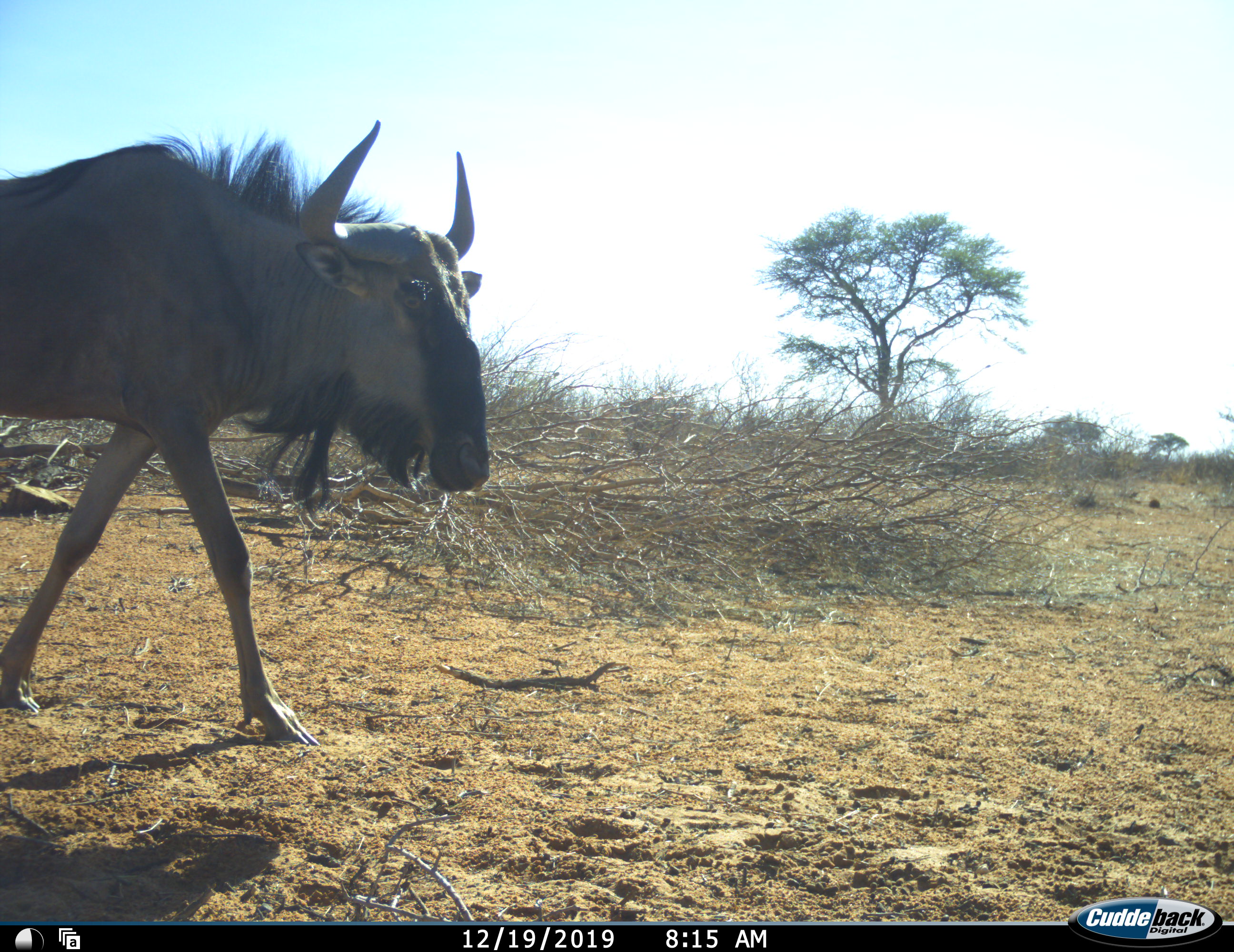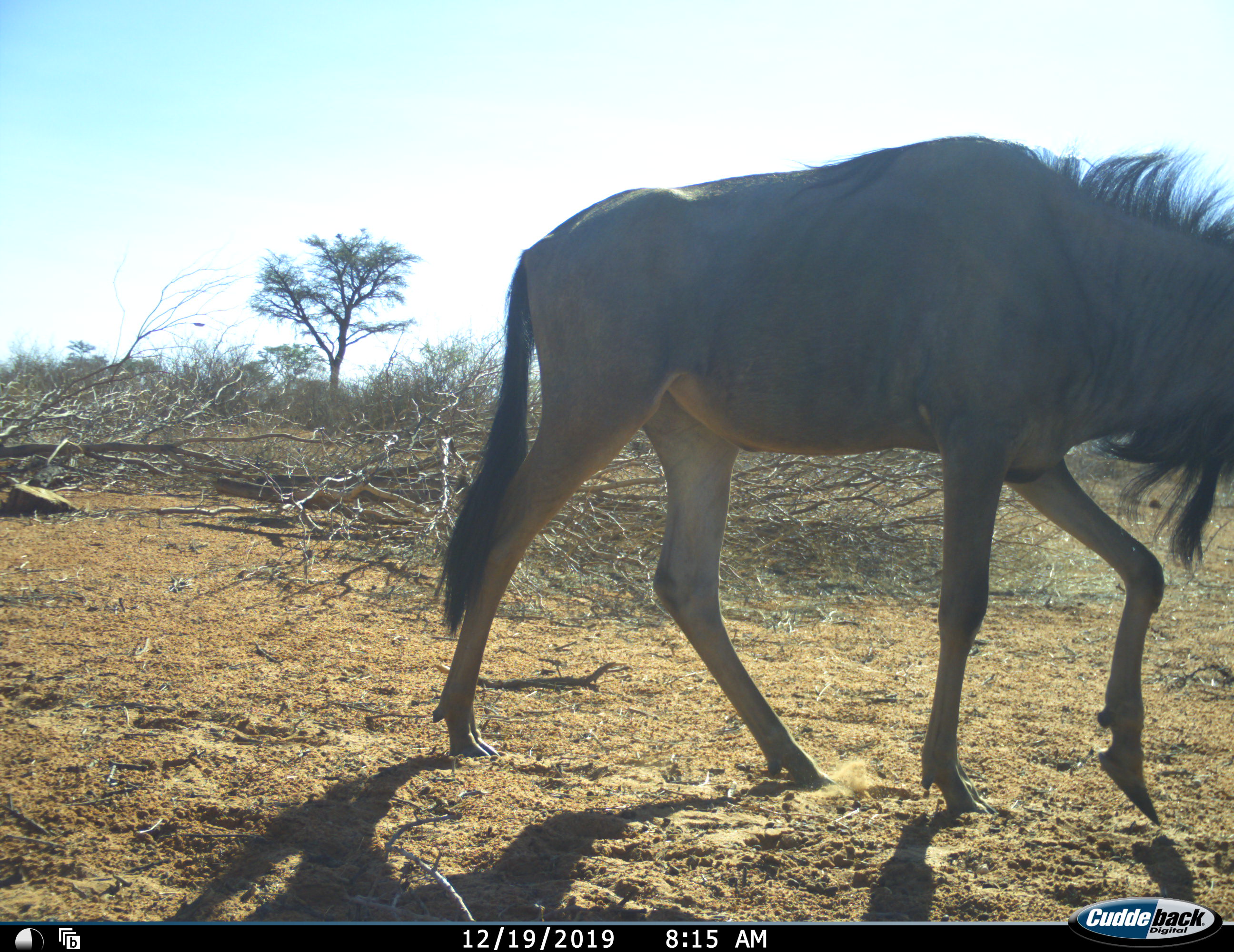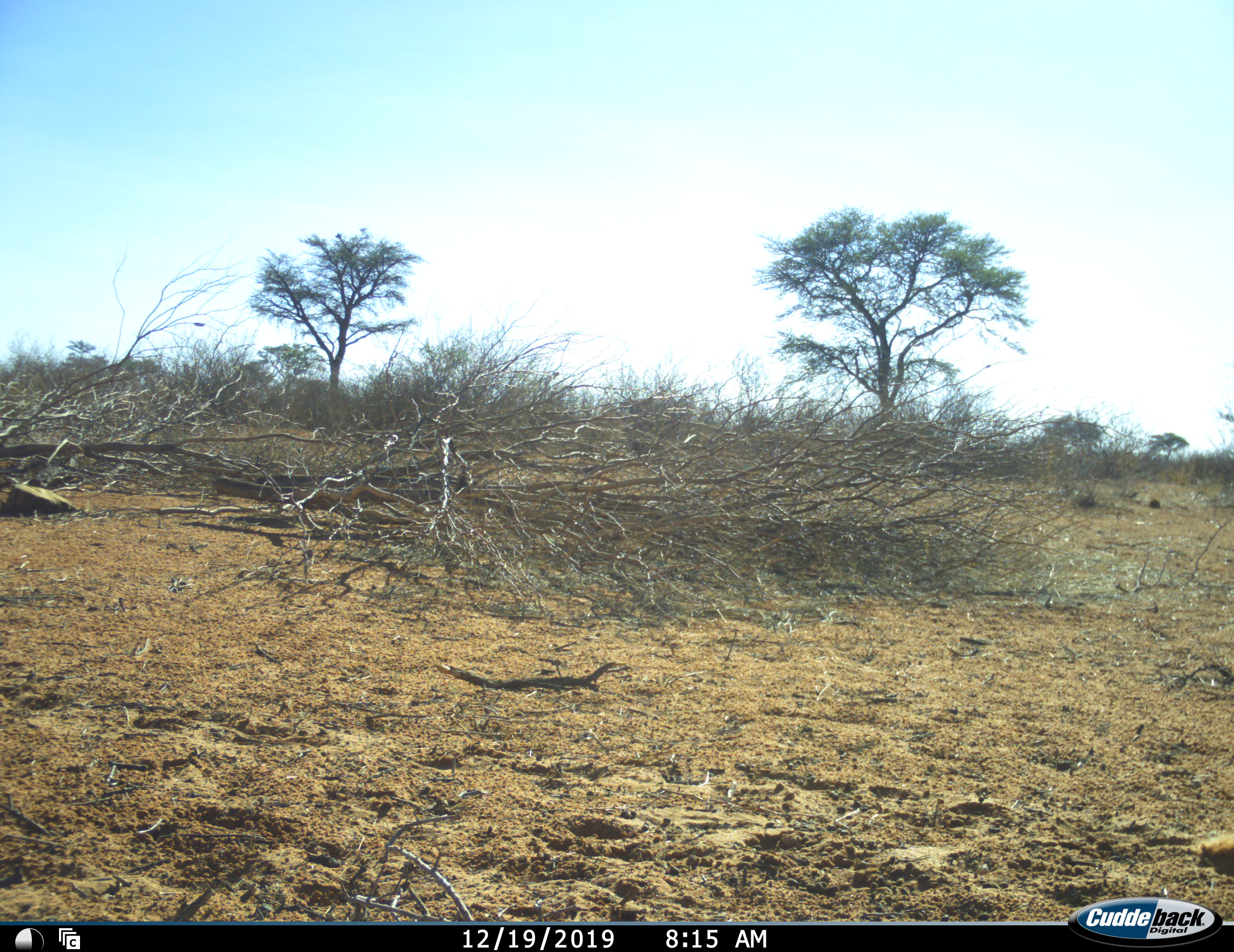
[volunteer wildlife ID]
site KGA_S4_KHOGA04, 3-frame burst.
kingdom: Animalia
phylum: Chordata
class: Mammalia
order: Artiodactyla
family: Bovidae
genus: Connochaetes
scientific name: Connochaetes taurinus taurinus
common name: blue wildebeest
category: wildebeestblue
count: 1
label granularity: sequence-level